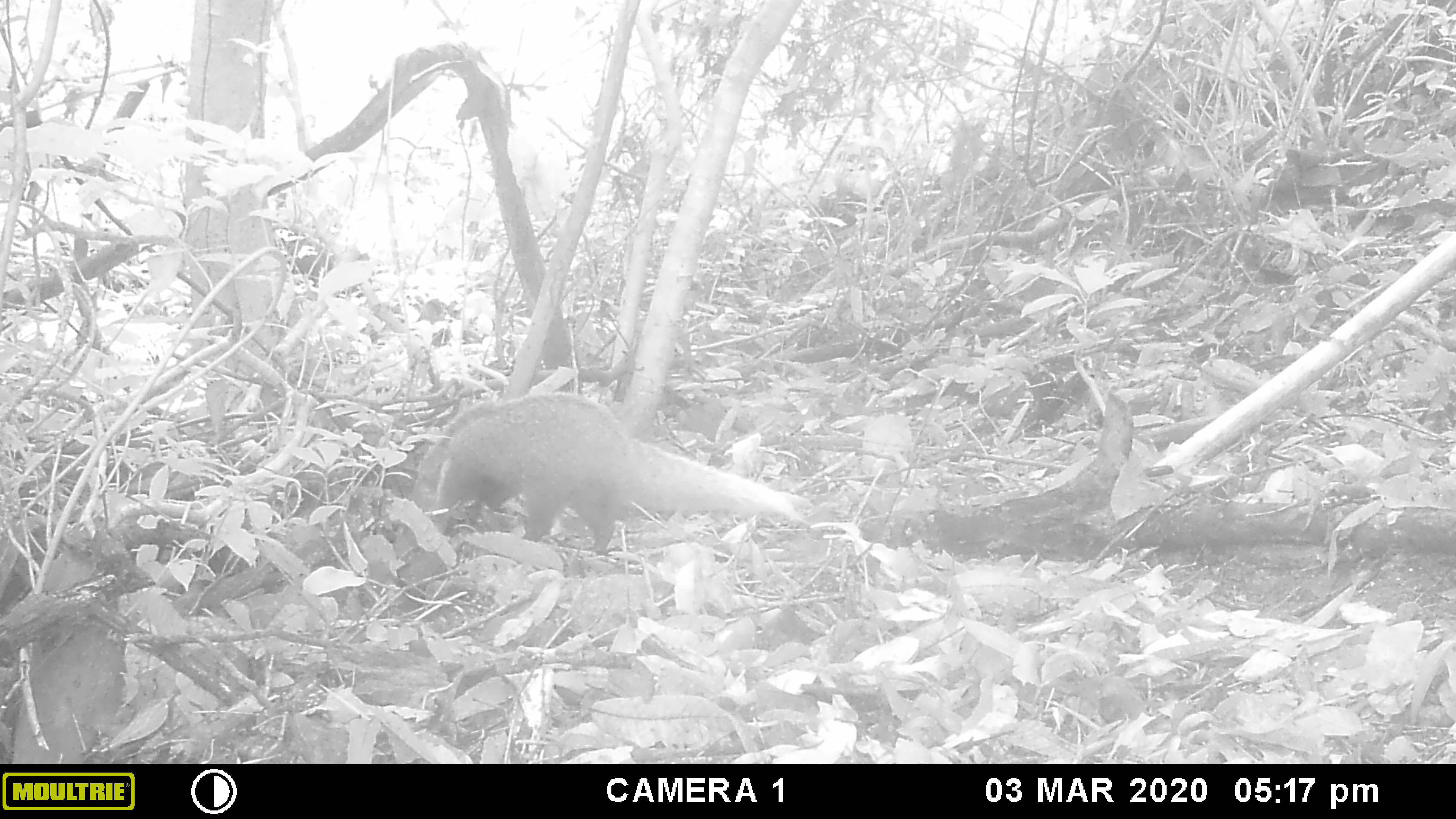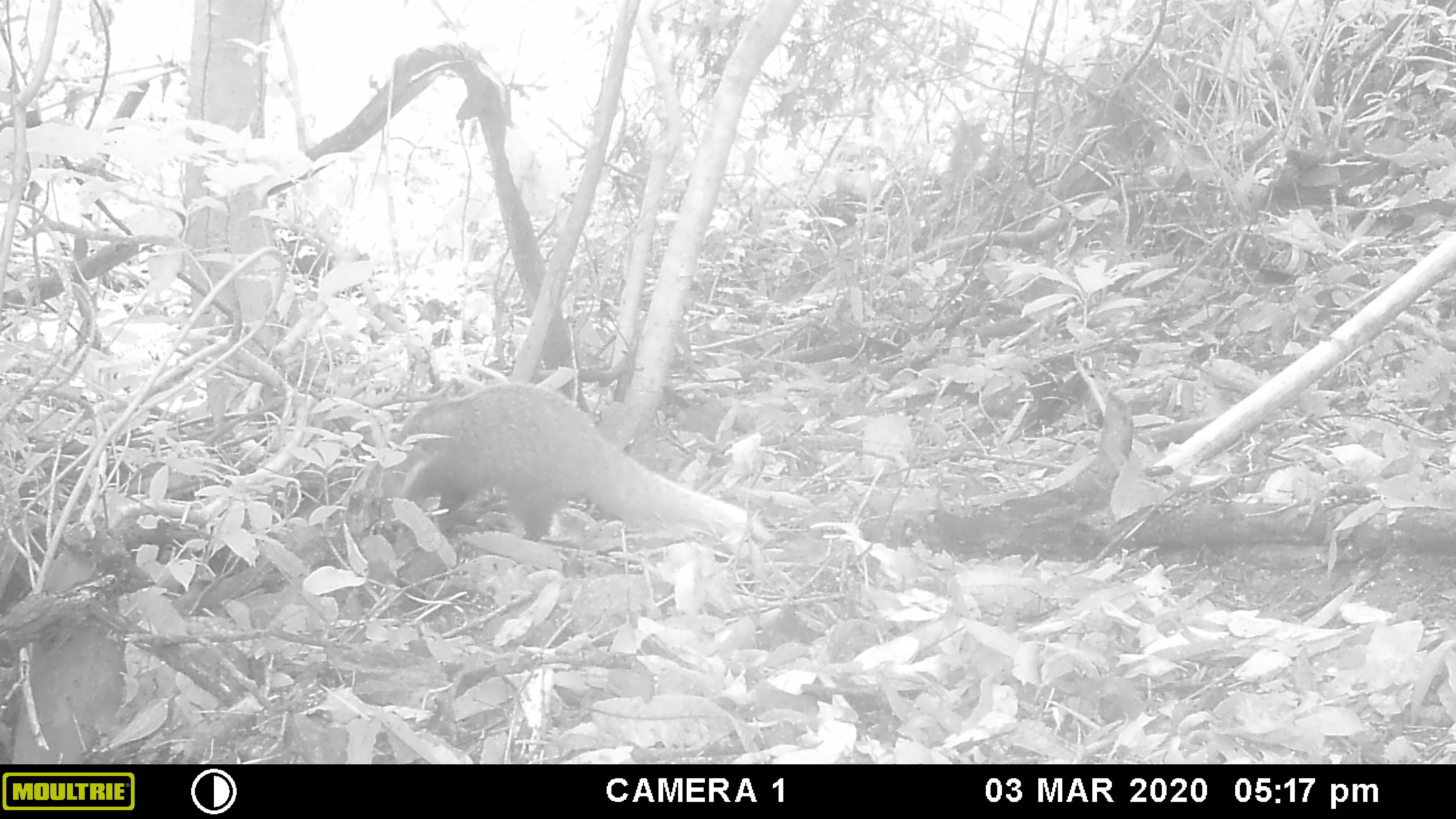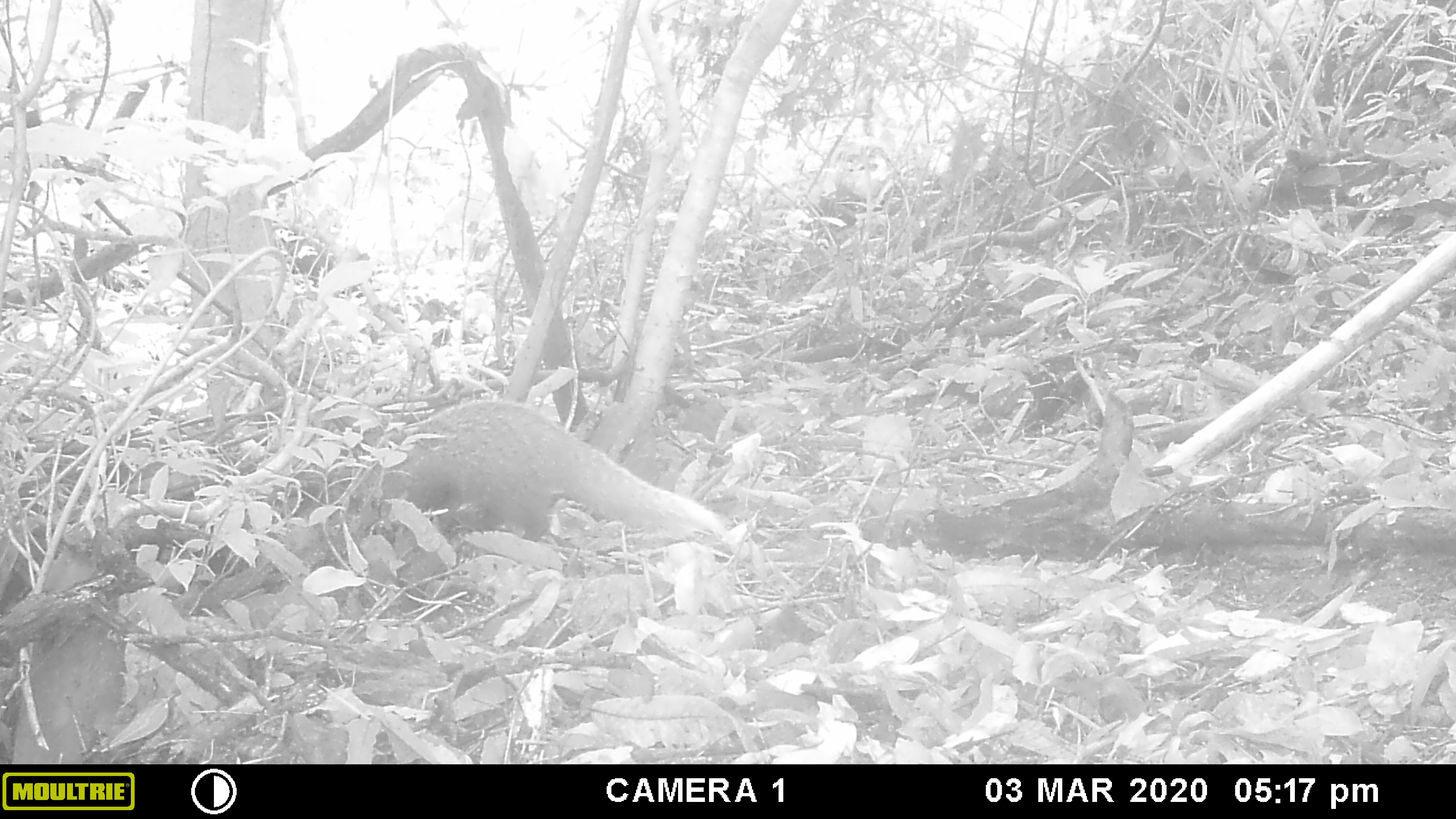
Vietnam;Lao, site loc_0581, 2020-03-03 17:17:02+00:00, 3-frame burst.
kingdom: Animalia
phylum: Chordata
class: Mammalia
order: Carnivora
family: Herpestidae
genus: Urva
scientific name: Urva urva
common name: crab-eating mongoose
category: crab eating mongoose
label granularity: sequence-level